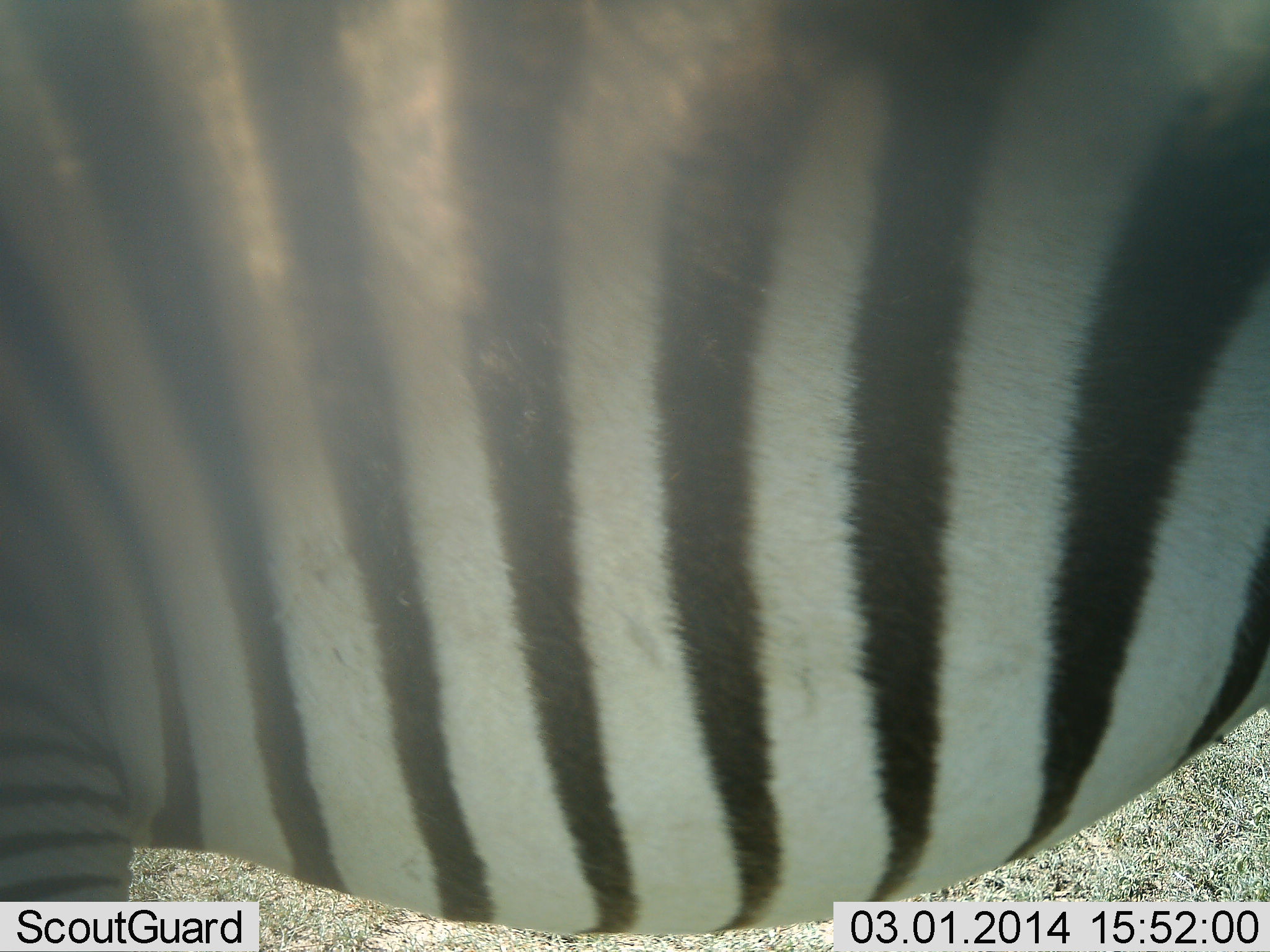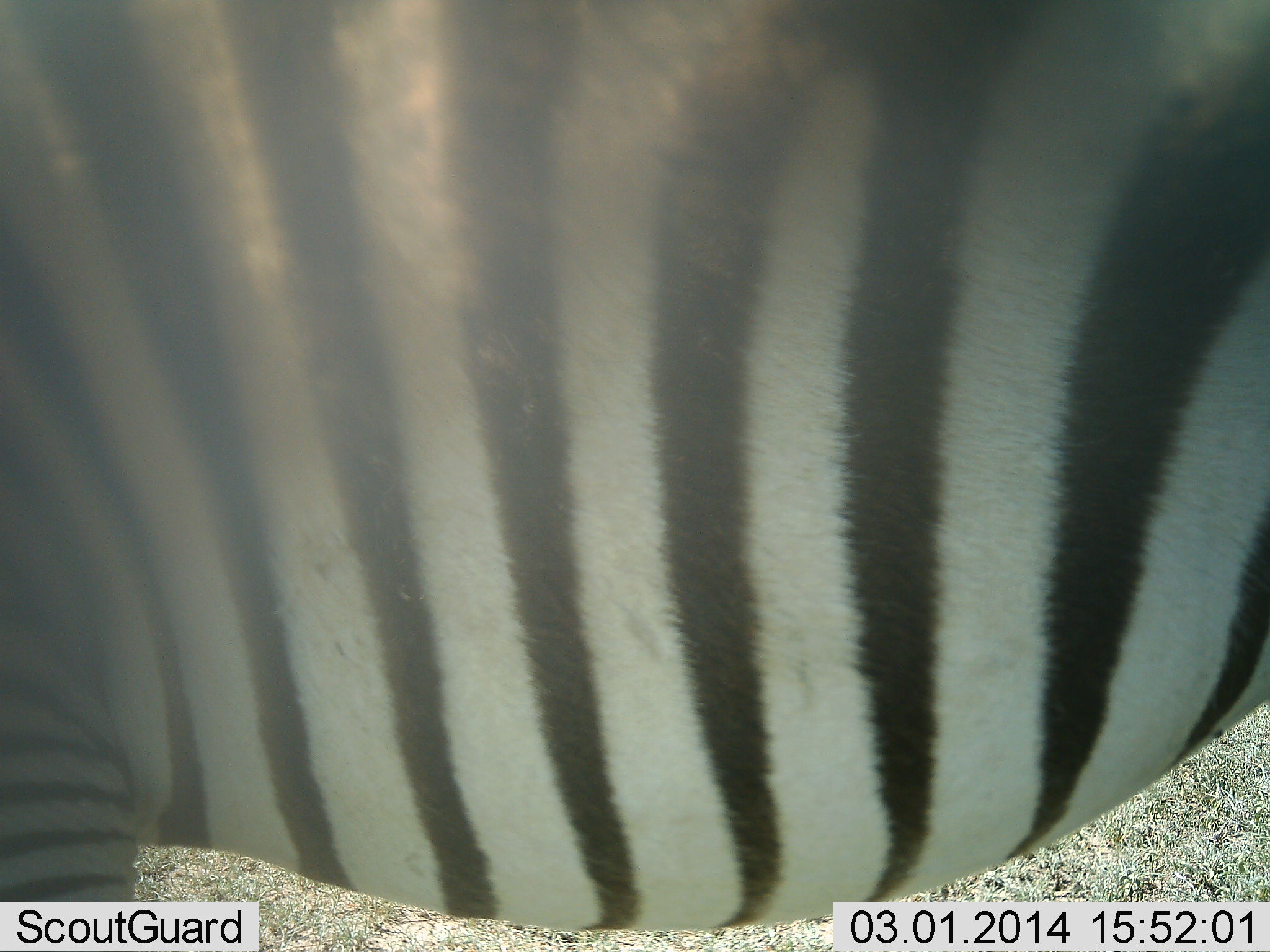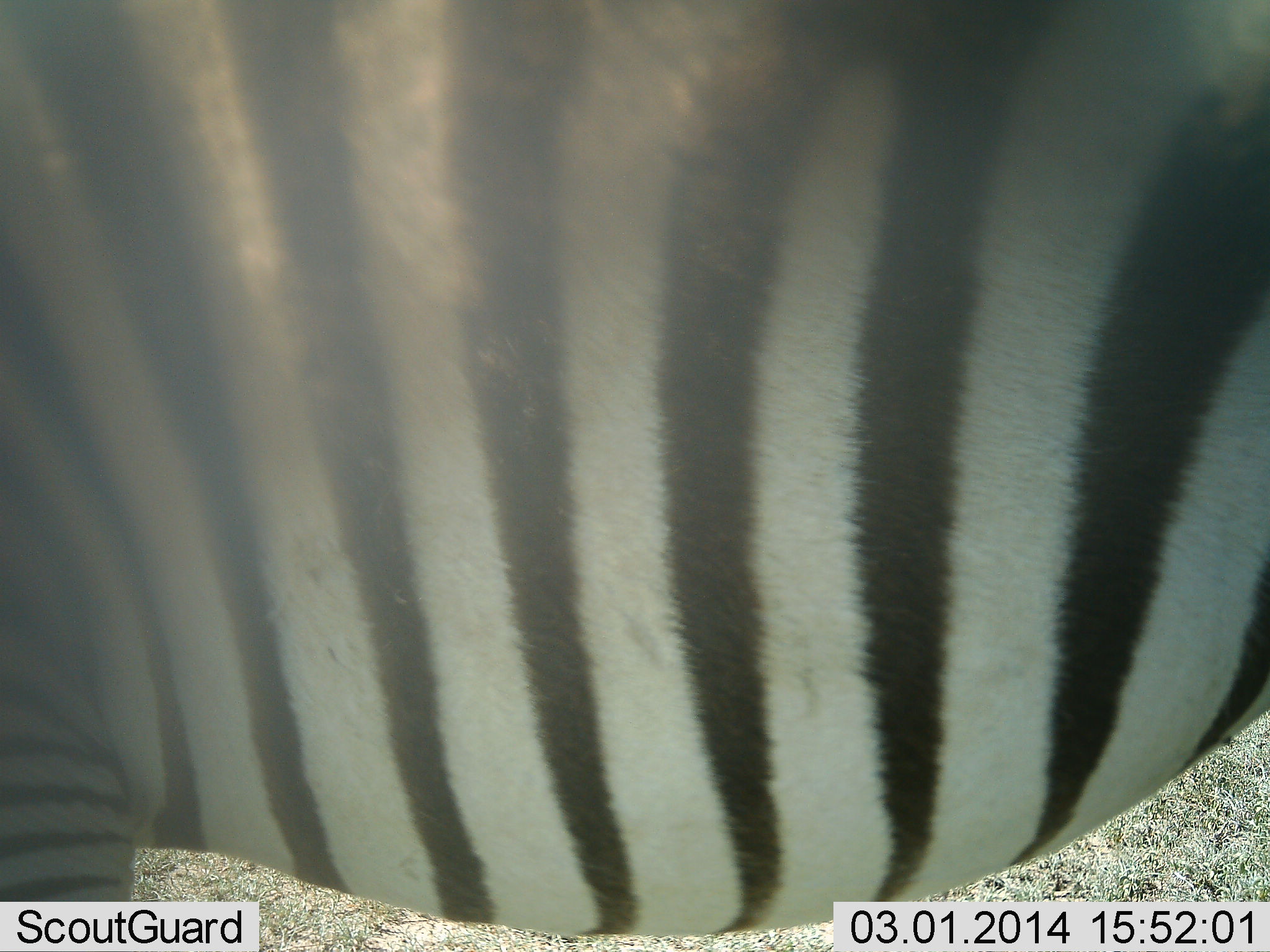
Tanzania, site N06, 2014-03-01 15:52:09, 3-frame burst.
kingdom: Animalia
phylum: Chordata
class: Mammalia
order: Perissodactyla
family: Equidae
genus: Equus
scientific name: Equus quagga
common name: plains zebra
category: zebra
Zebra (plains zebra) (Equus quagga), count 1. Behavior (volunteer vote fractions): standing 100%, resting 0%, moving 0%, interacting 0%. Young present (vote fraction): 0%. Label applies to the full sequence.